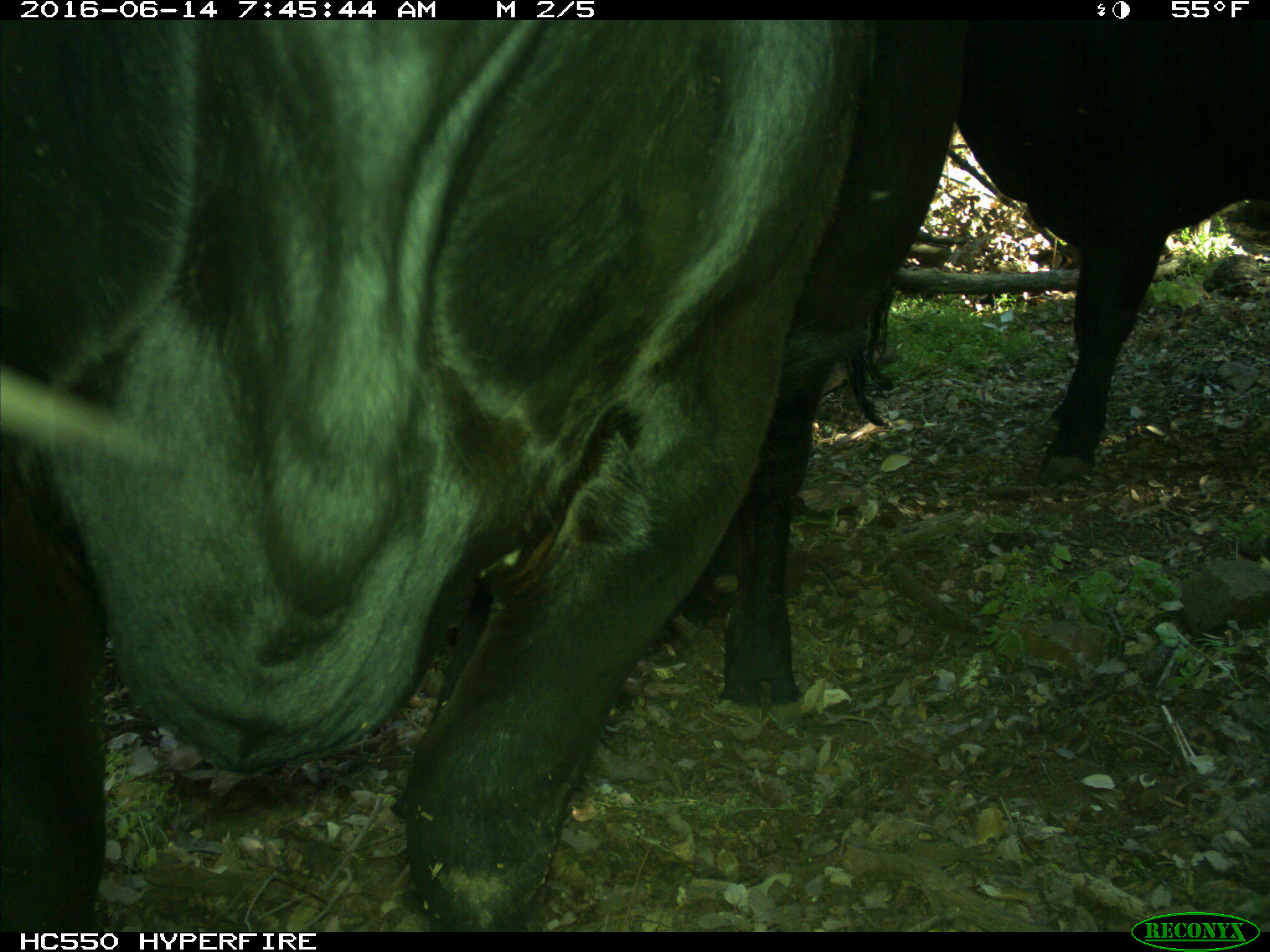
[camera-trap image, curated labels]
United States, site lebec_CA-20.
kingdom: Animalia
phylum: Chordata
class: Mammalia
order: Artiodactyla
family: Bovidae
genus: Bos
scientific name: Bos taurus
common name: domestic cow